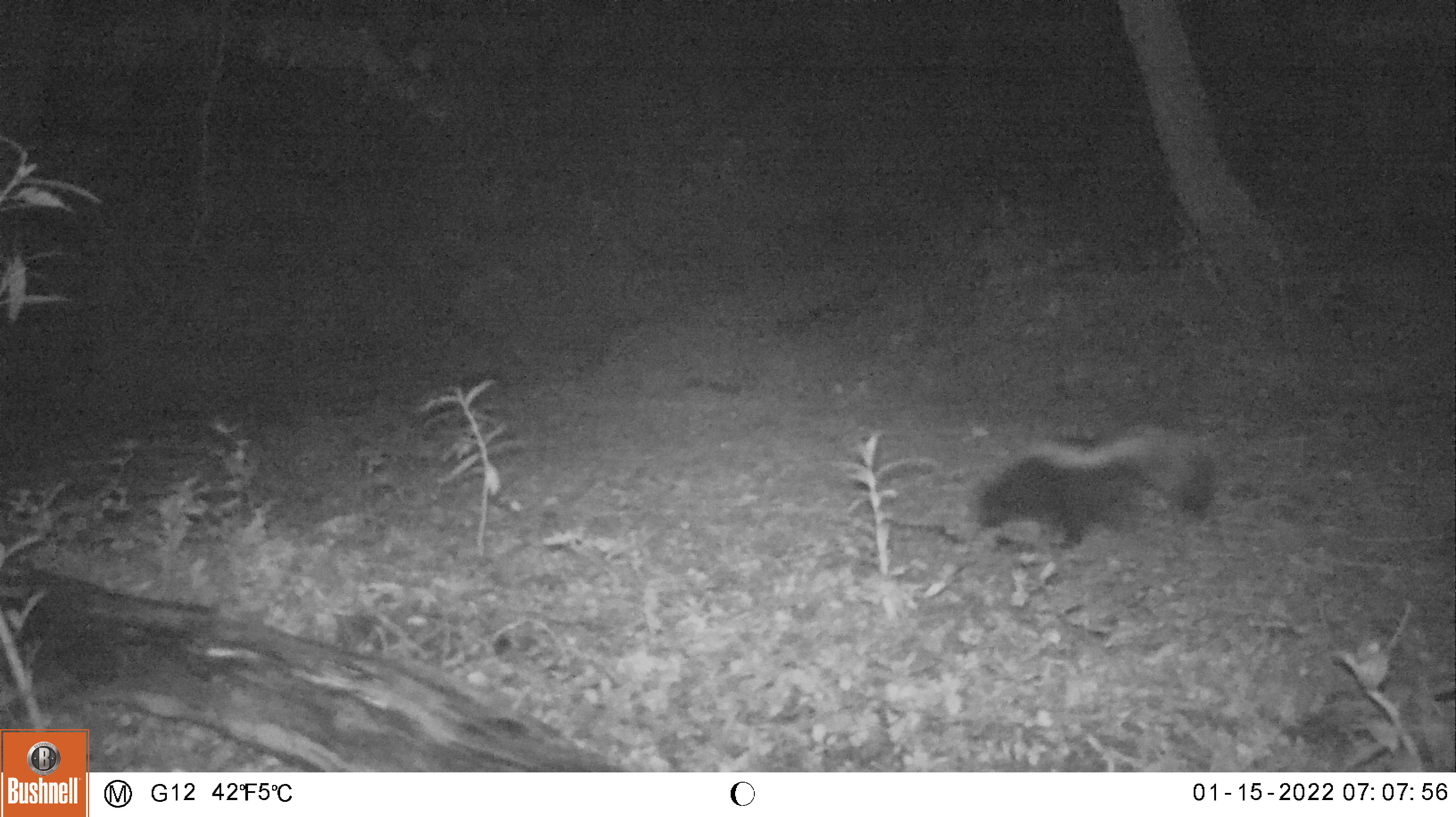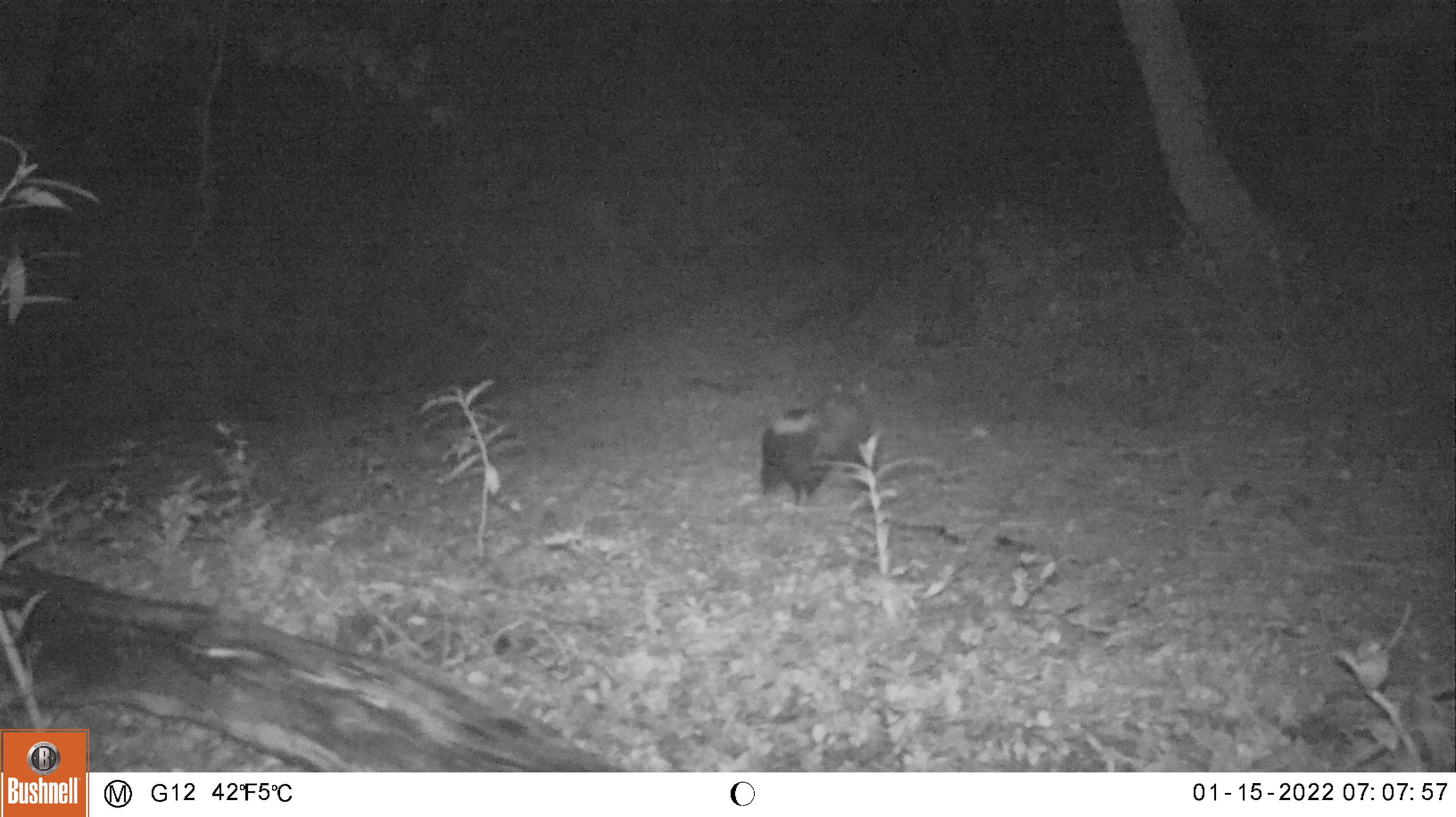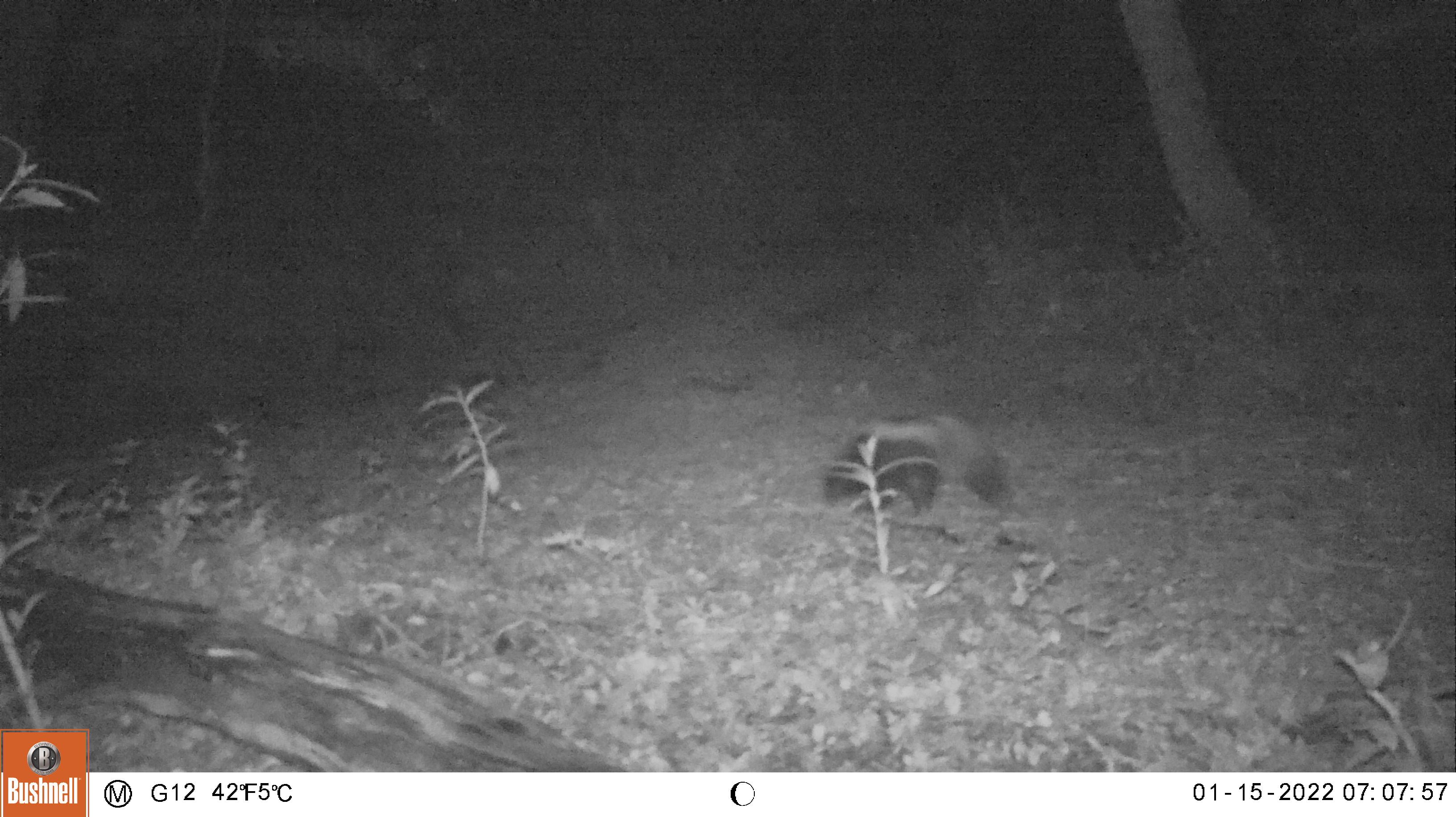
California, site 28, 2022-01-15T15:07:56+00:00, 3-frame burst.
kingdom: Animalia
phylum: Chordata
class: Mammalia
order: Carnivora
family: Mephitidae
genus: Mephitis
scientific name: Mephitis mephitis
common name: striped skunk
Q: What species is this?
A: Striped skunk (Mephitis mephitis).